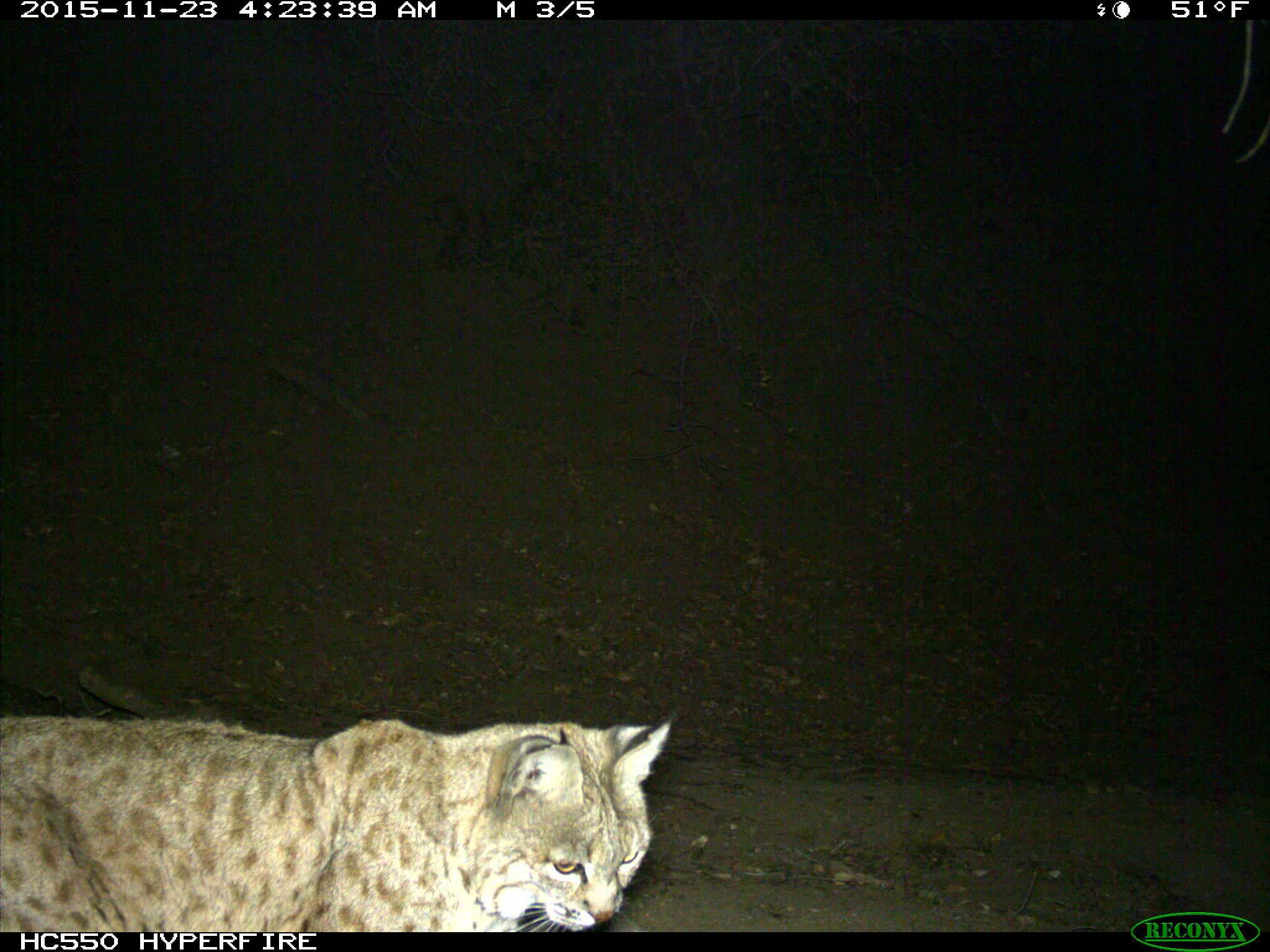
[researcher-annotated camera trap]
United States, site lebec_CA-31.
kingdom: Animalia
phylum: Chordata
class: Mammalia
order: Carnivora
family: Felidae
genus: Lynx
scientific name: Lynx rufus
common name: bobcat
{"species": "Lynx rufus (bobcat)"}